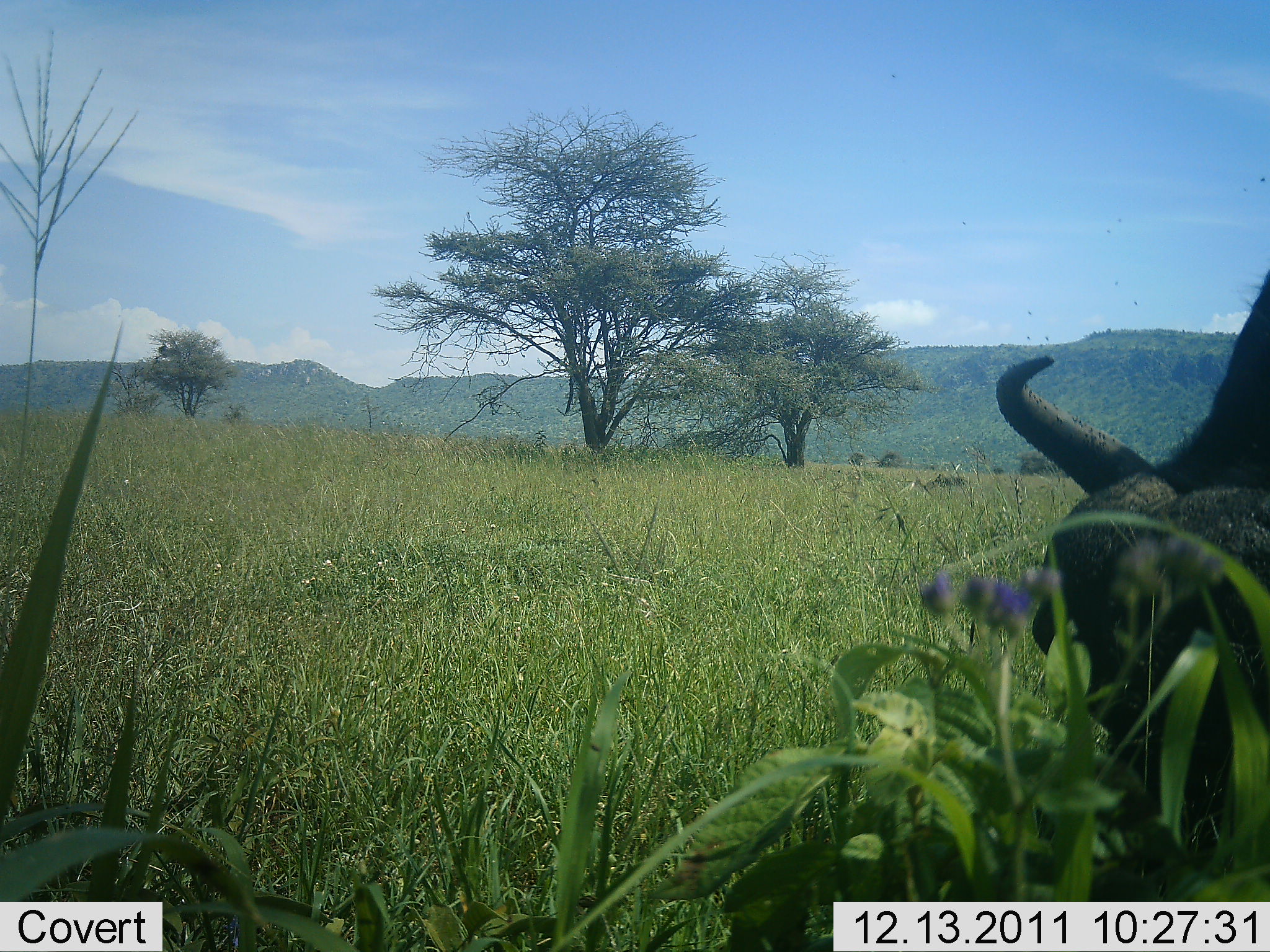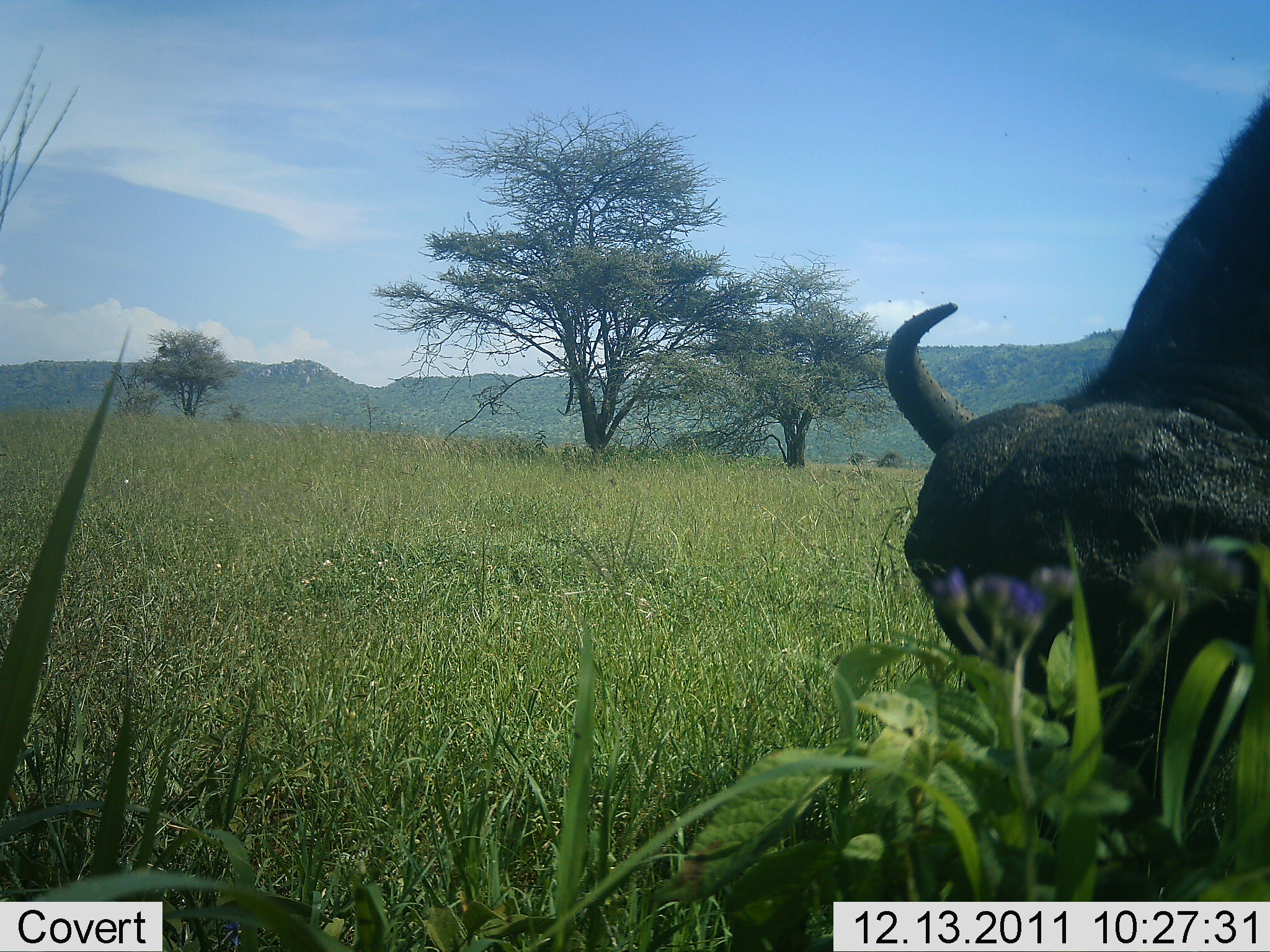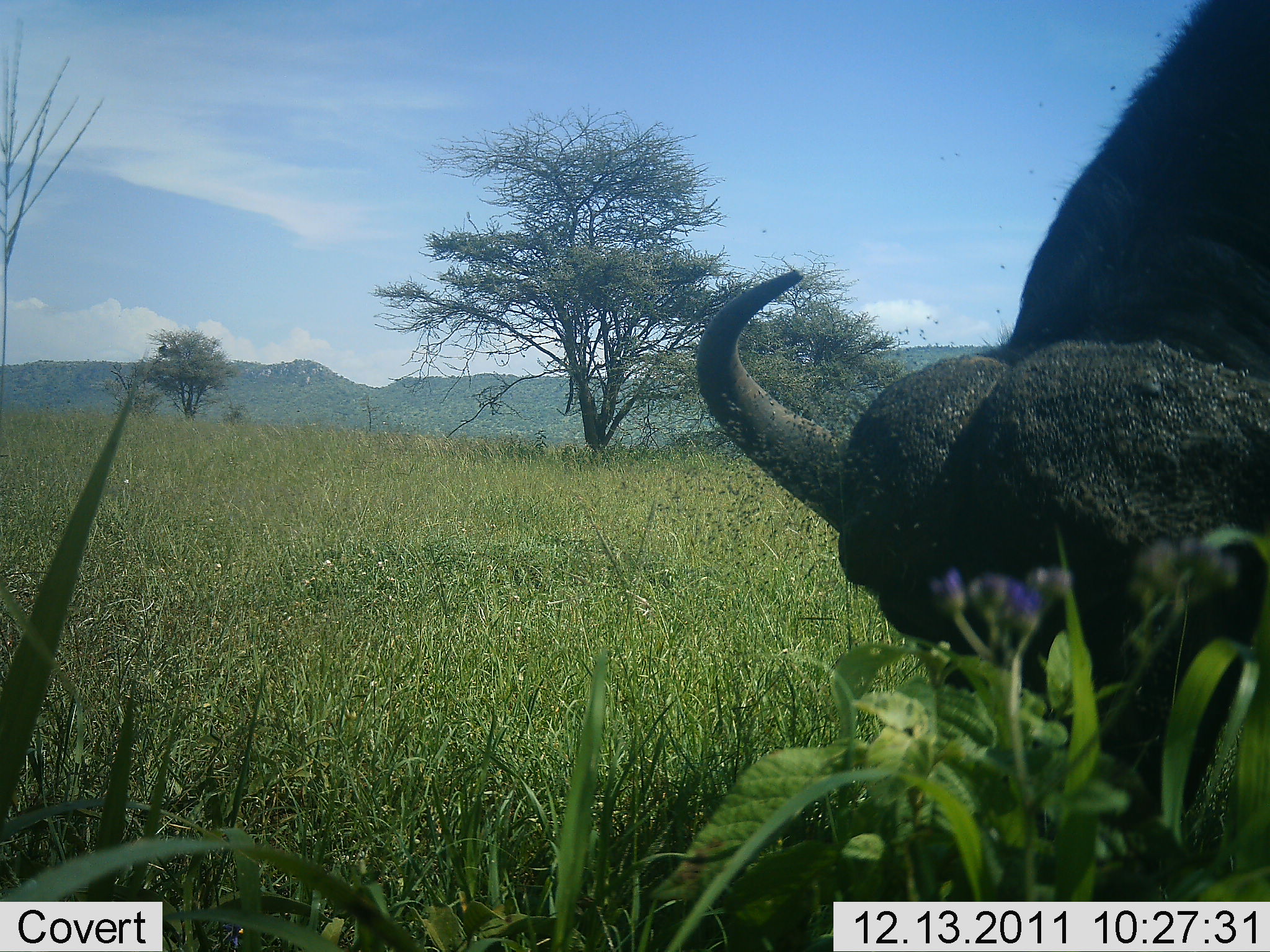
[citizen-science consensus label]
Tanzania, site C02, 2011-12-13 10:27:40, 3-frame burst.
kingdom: Animalia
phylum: Chordata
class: Mammalia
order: Artiodactyla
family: Bovidae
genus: Syncerus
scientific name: Syncerus caffer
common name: cape buffalo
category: buffalo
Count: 1.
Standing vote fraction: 8%.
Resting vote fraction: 0%.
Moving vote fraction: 12%.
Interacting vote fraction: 0%.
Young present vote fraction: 0%.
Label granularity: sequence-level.